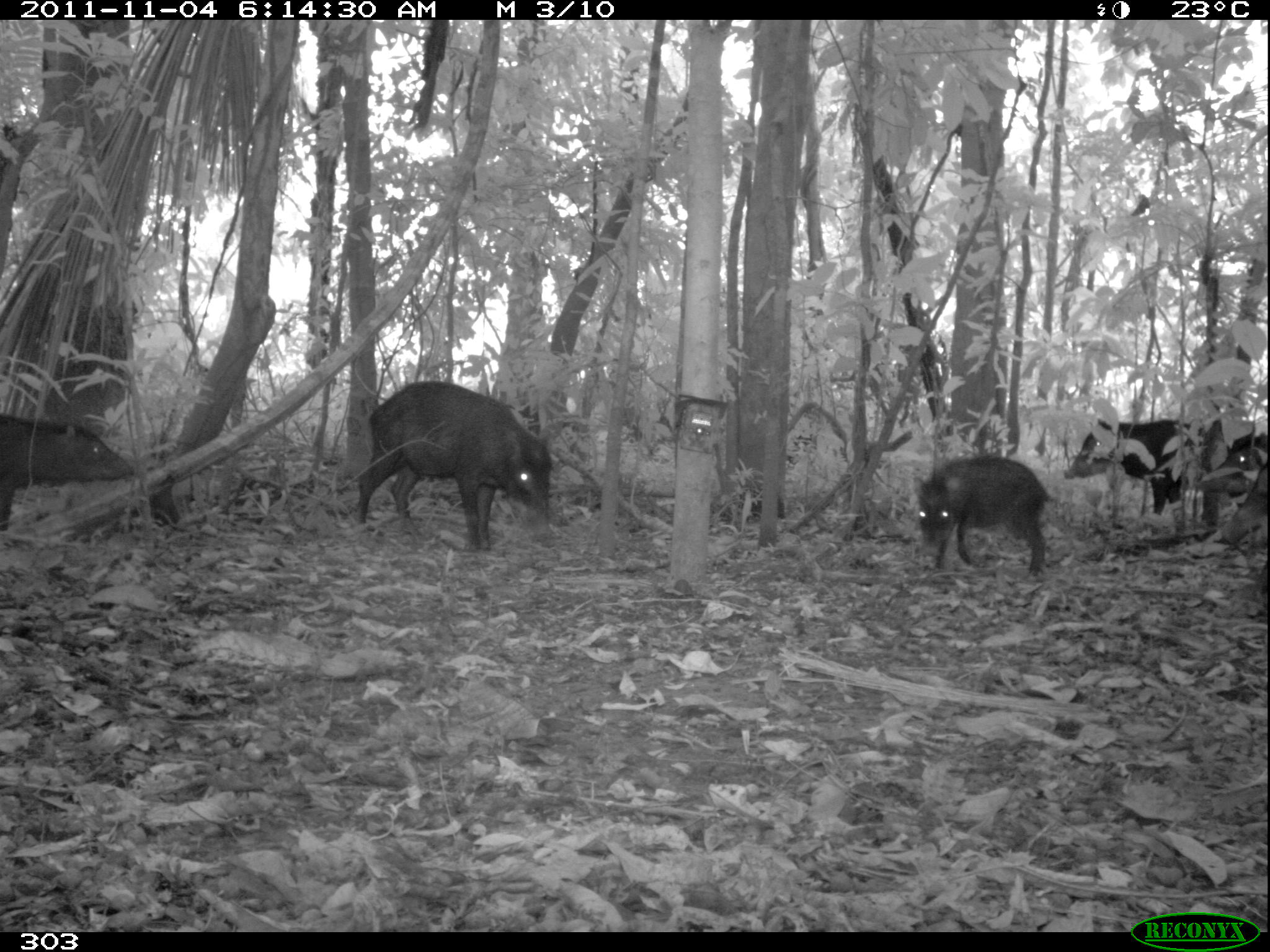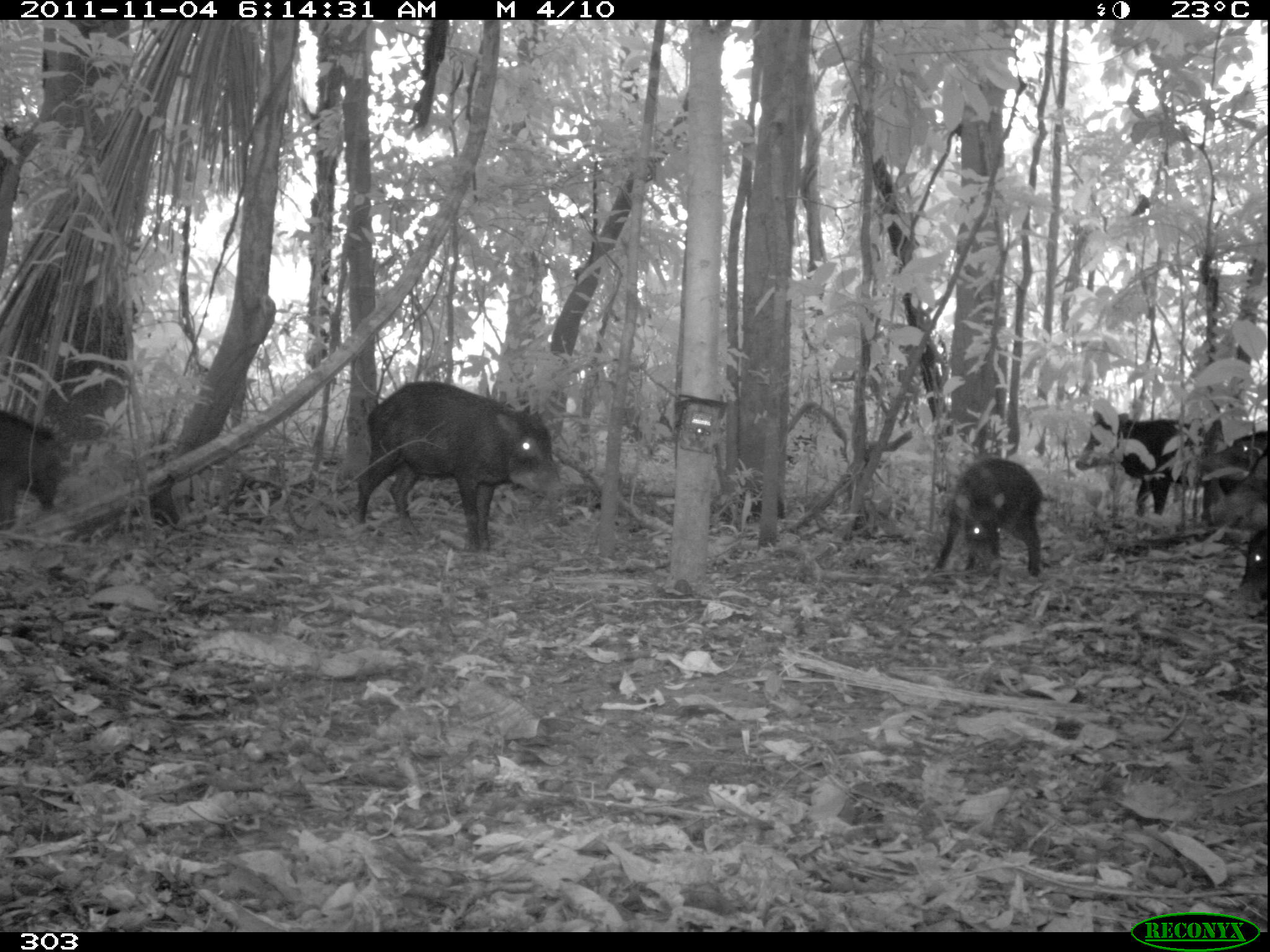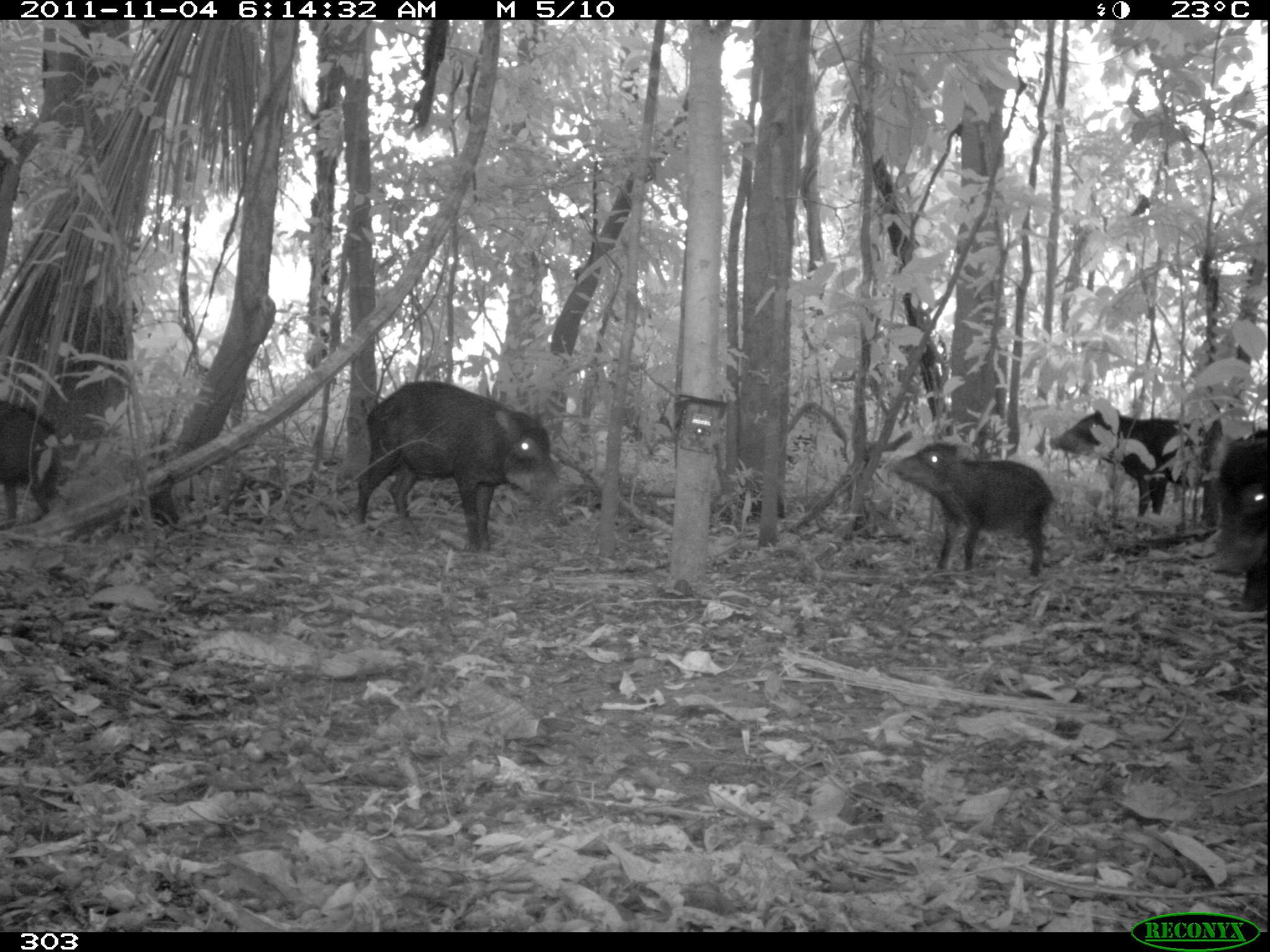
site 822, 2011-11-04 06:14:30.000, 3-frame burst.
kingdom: Animalia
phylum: Chordata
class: Mammalia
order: Artiodactyla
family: Tayassuidae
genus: Tayassu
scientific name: Tayassu pecari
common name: white-lipped peccary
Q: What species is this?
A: Tayassu pecari (white-lipped peccary).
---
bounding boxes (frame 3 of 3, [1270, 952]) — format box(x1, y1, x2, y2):
tayassu pecari: box(357, 380, 563, 556); box(1050, 410, 1256, 528); box(892, 439, 1054, 578); box(1205, 429, 1270, 629); box(0, 399, 77, 527)